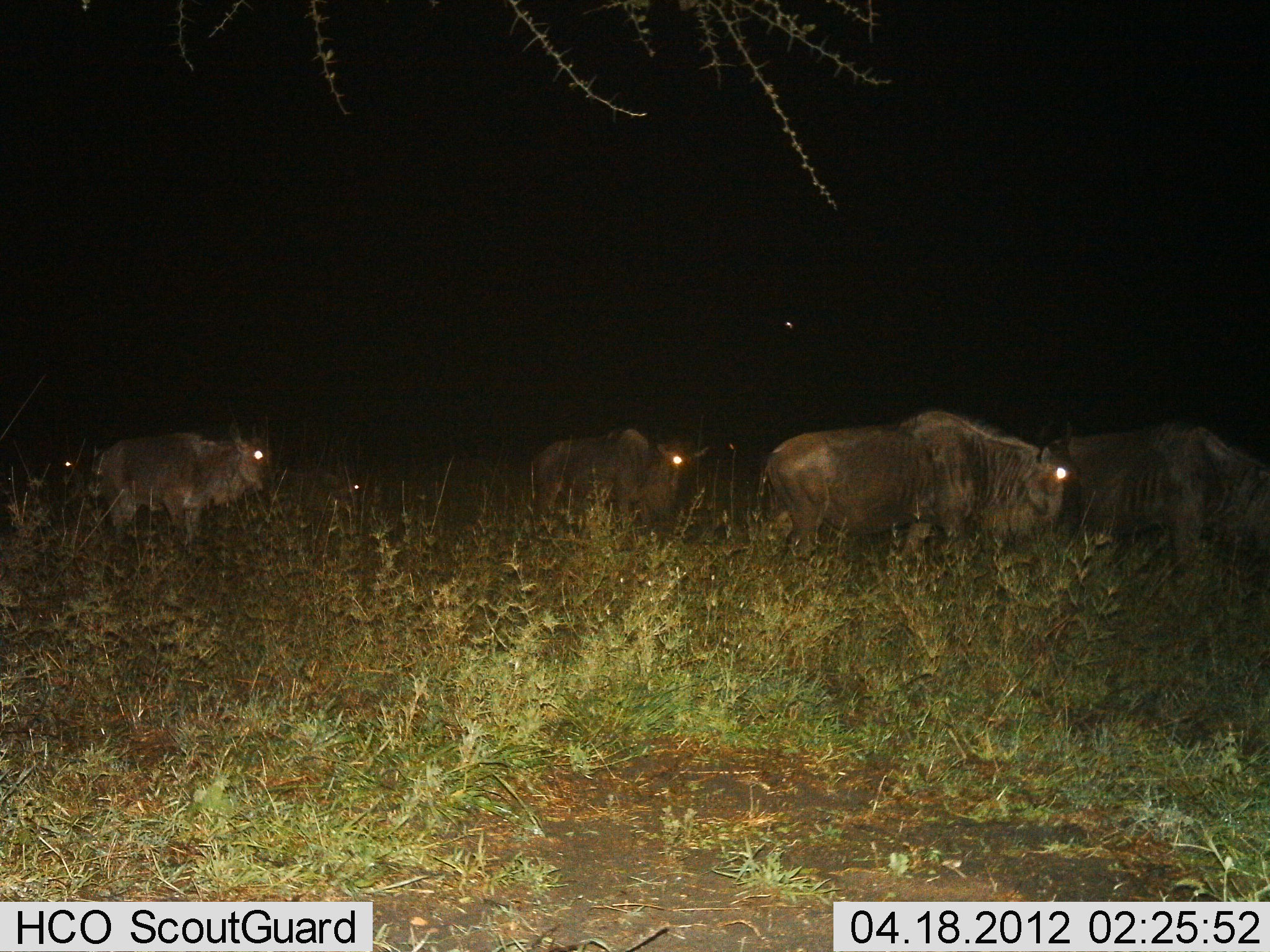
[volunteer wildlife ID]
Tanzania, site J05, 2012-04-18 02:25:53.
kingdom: Animalia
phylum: Chordata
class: Mammalia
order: Artiodactyla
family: Bovidae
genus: Connochaetes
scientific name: Connochaetes taurinus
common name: blue wildebeest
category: wildebeest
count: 5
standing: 44%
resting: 4%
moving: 56%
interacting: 0%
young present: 12%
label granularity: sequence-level